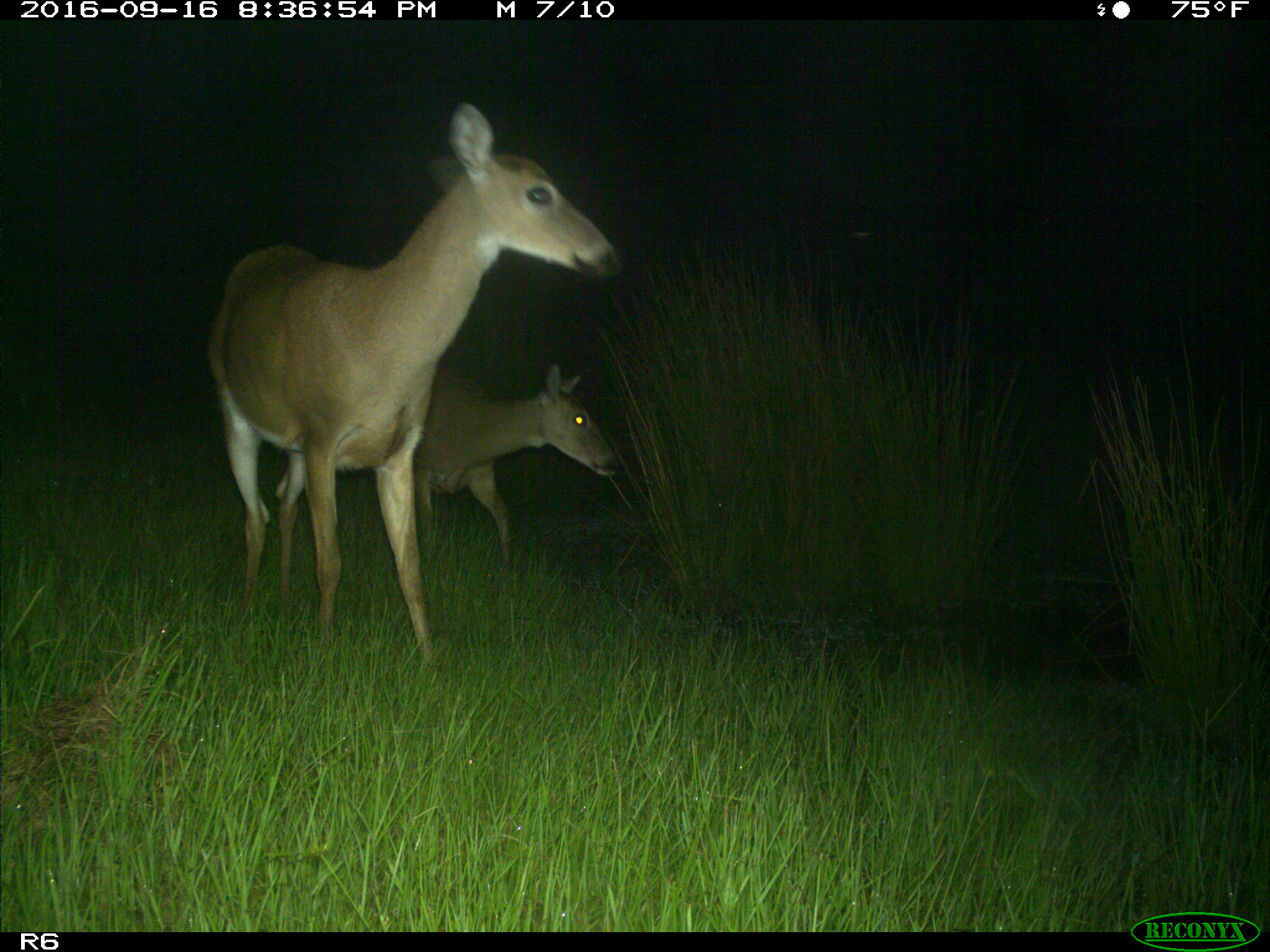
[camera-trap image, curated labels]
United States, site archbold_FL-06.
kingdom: Animalia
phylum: Chordata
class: Mammalia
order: Artiodactyla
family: Cervidae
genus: Odocoileus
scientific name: Odocoileus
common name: deer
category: unidentified deer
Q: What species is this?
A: Unidentified deer (deer) (Odocoileus).